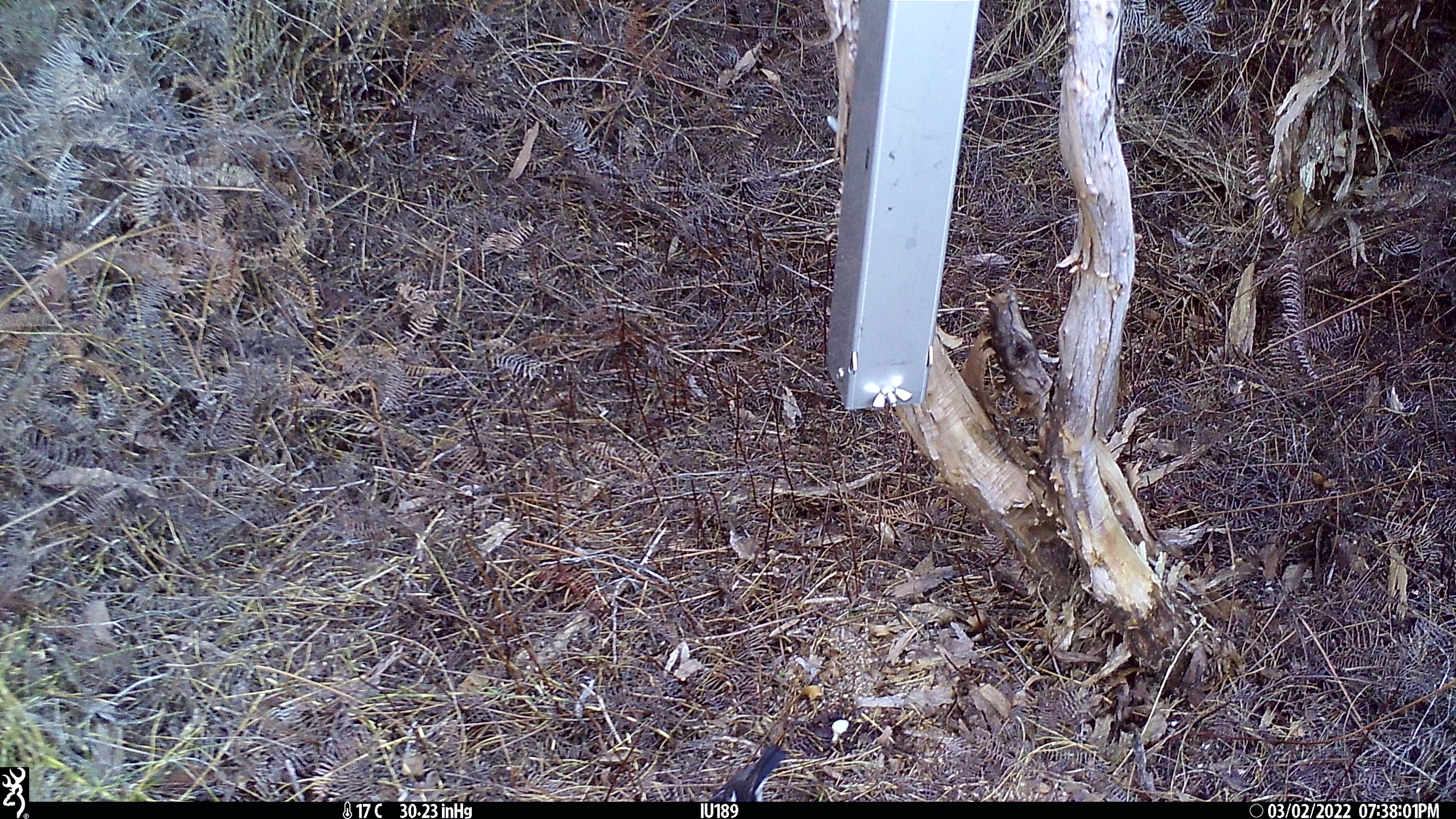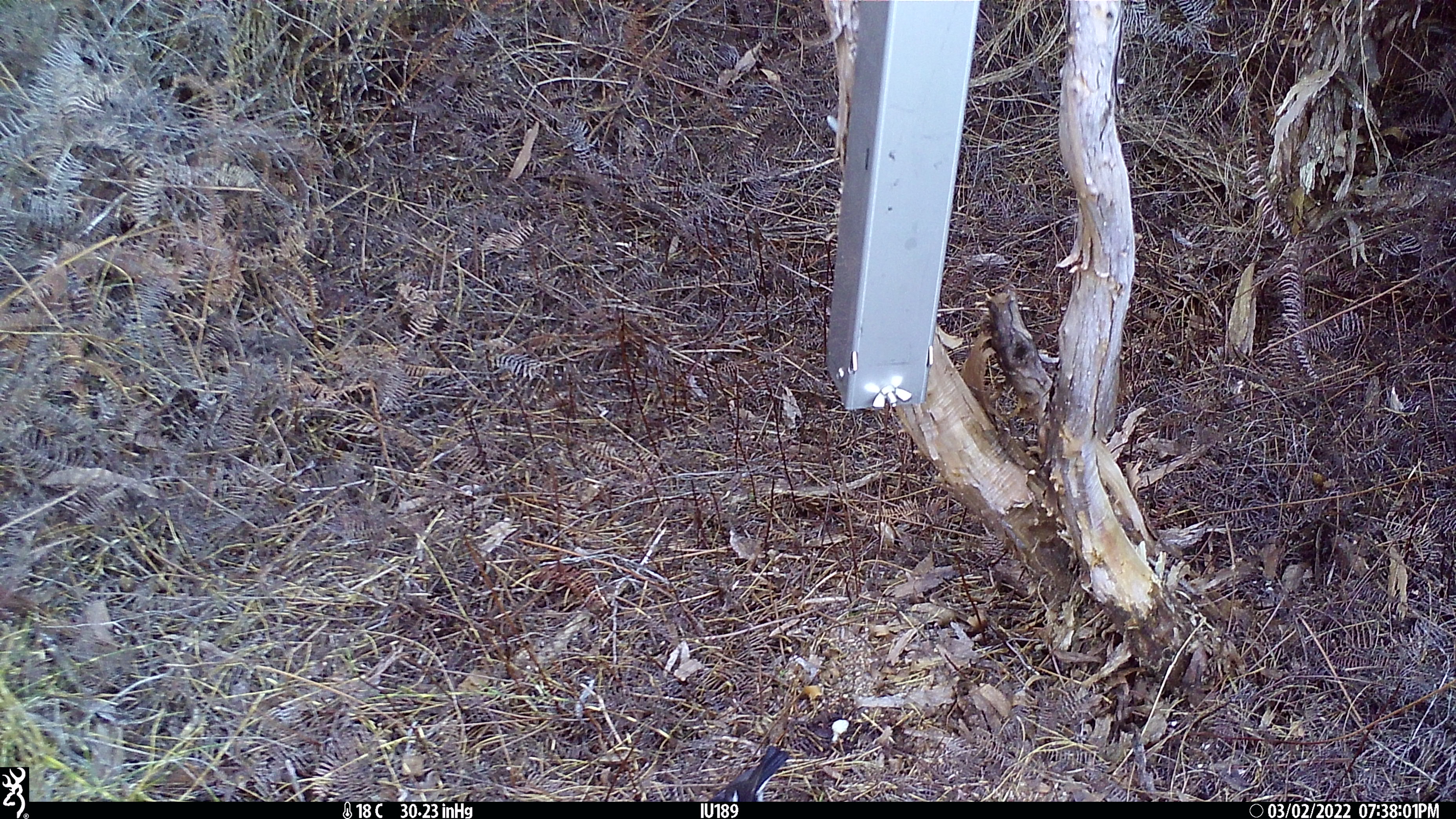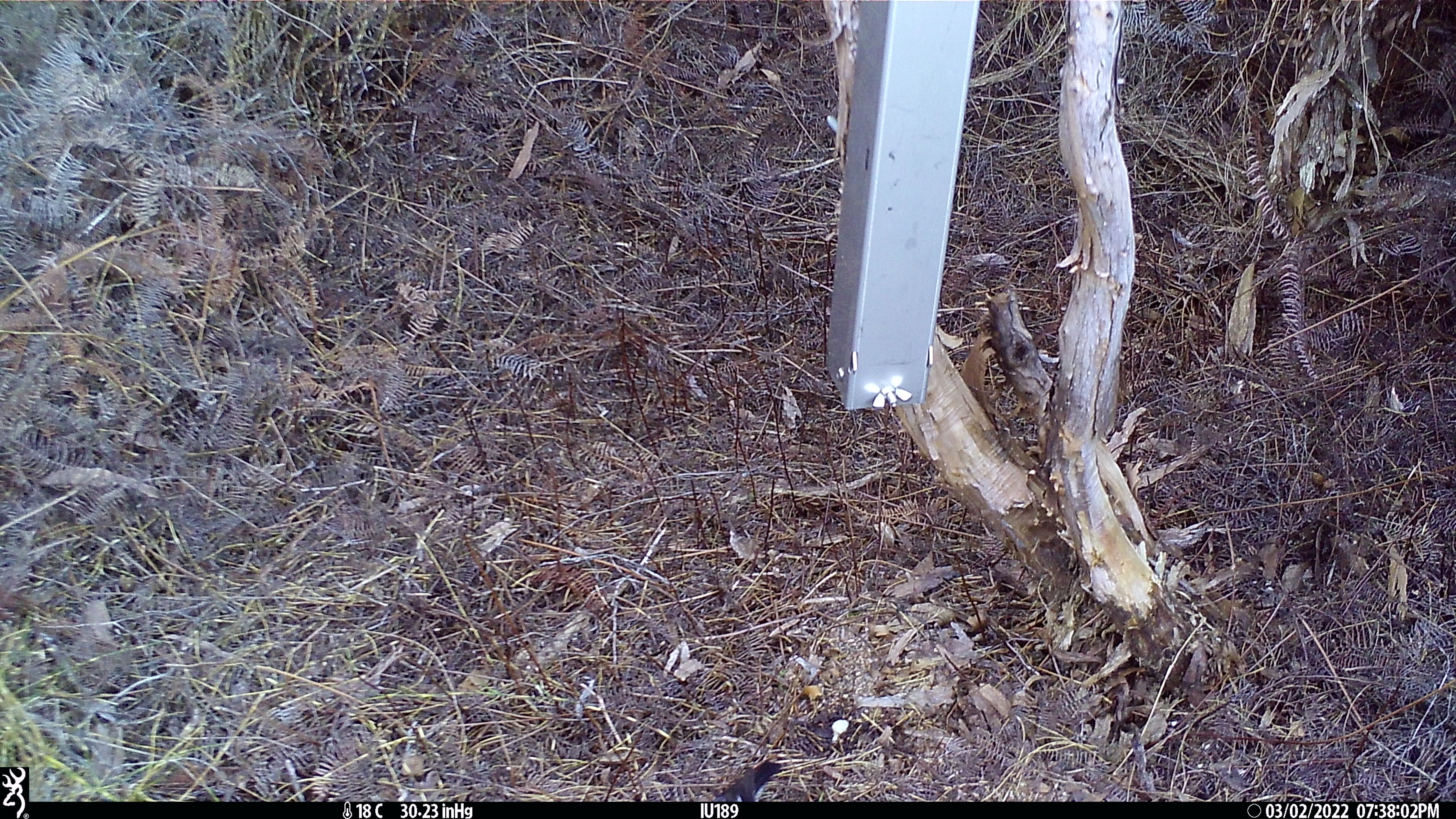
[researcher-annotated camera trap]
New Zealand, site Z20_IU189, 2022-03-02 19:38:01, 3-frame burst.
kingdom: Animalia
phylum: Chordata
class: Aves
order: Passeriformes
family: Petroicidae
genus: Petroica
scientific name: Petroica macrocephala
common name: tomtit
Tomtit (Petroica macrocephala).